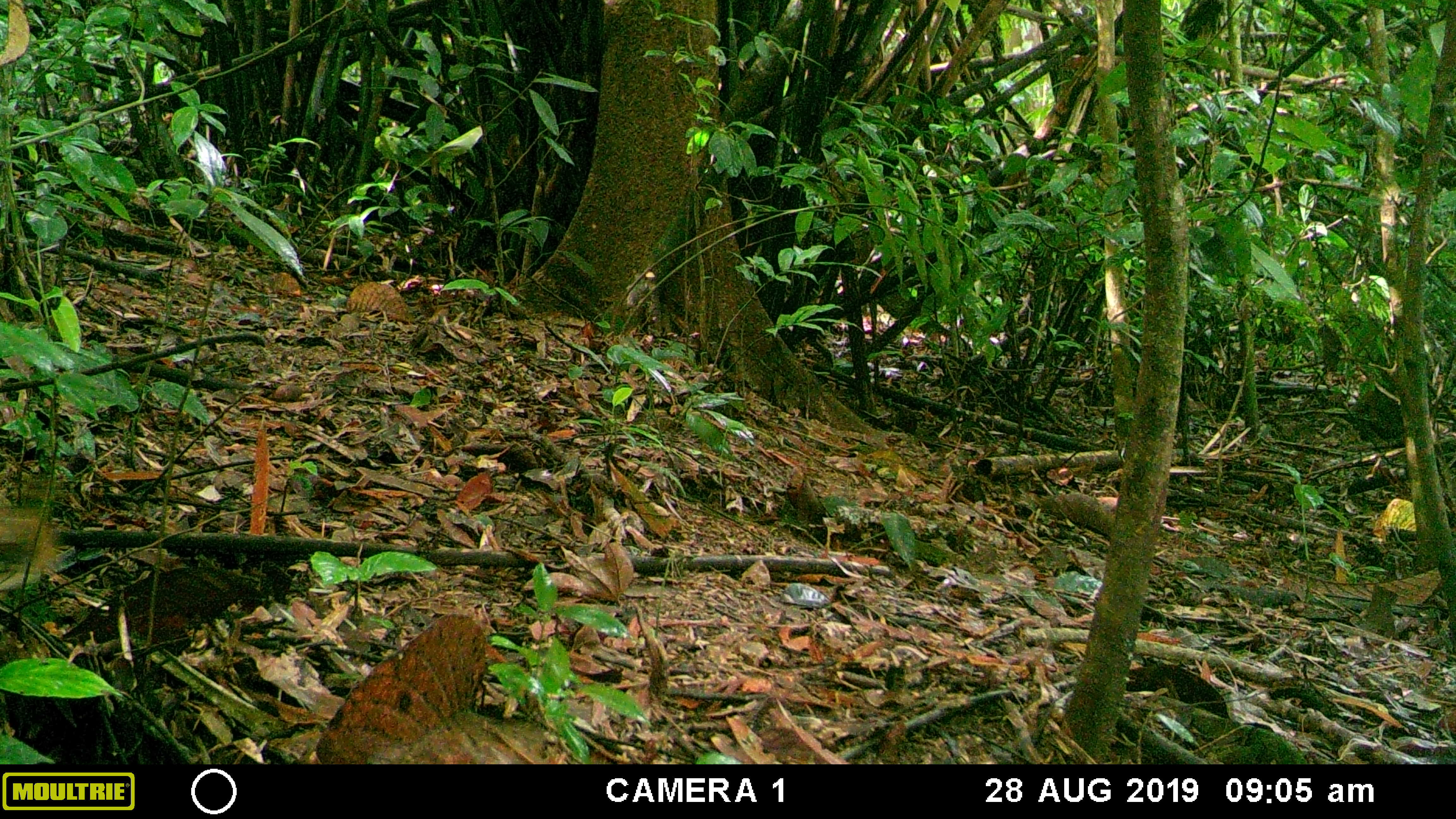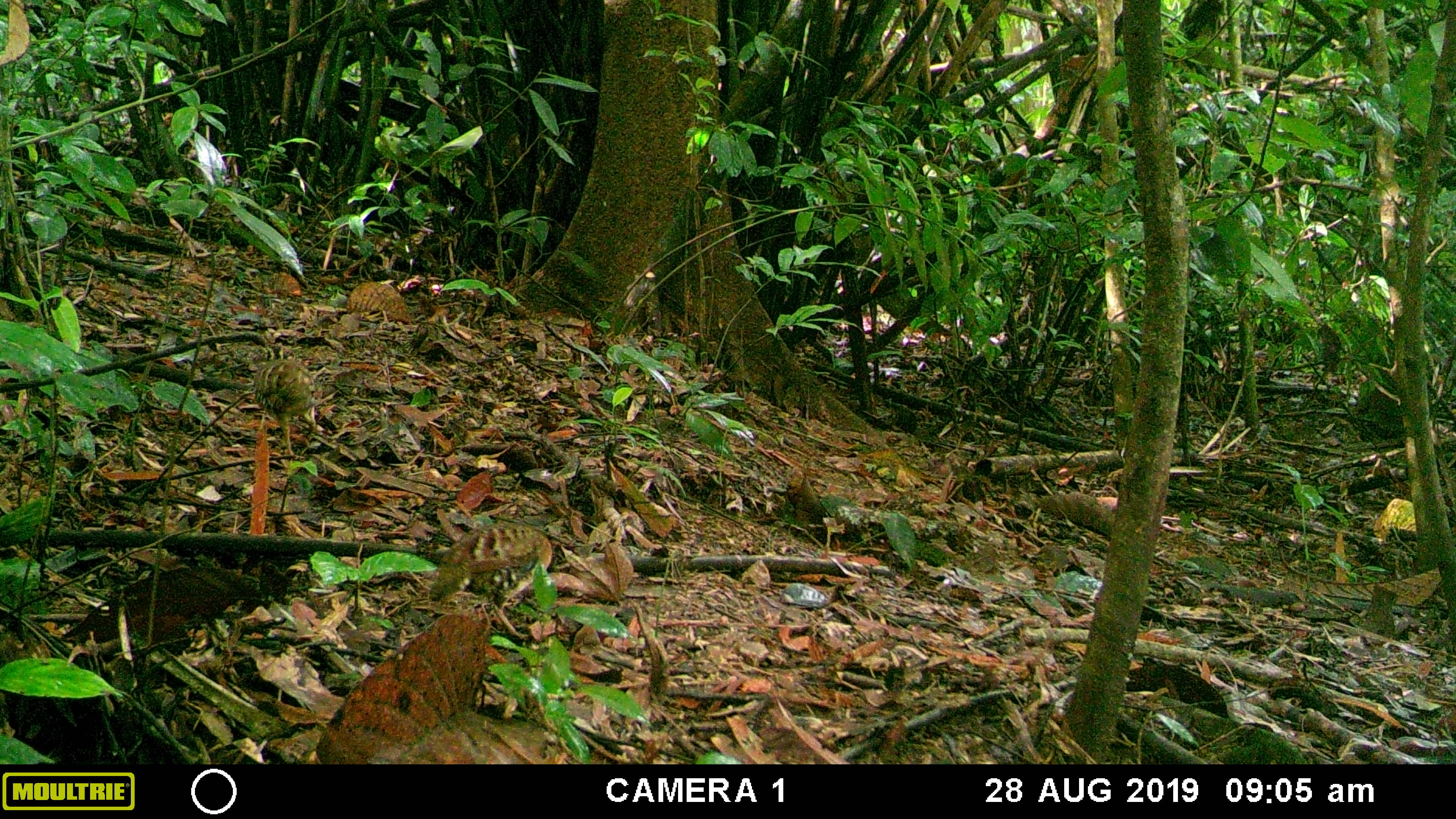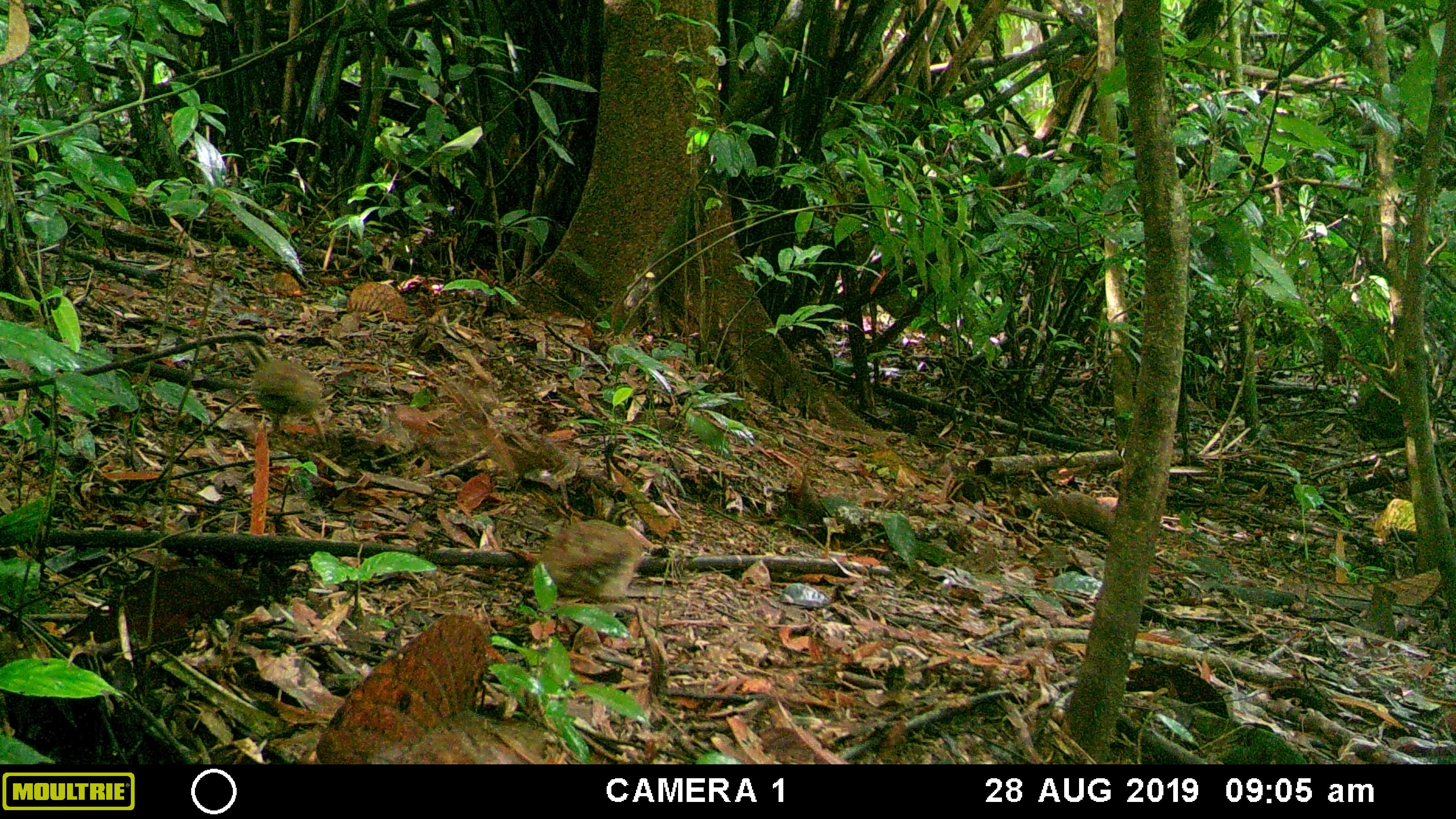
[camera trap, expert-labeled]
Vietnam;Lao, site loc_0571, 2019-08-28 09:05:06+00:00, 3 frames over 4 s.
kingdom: Animalia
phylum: Chordata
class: Aves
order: Galliformes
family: Phasianidae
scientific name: Phasianidae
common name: partridge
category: unidentified partridge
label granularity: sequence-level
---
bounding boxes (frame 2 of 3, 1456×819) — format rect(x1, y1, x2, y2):
unidentified partridge: rect(429, 508, 581, 639); rect(252, 342, 320, 460)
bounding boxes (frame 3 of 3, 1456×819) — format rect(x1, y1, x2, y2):
unidentified partridge: rect(535, 519, 643, 601); rect(243, 339, 326, 444)